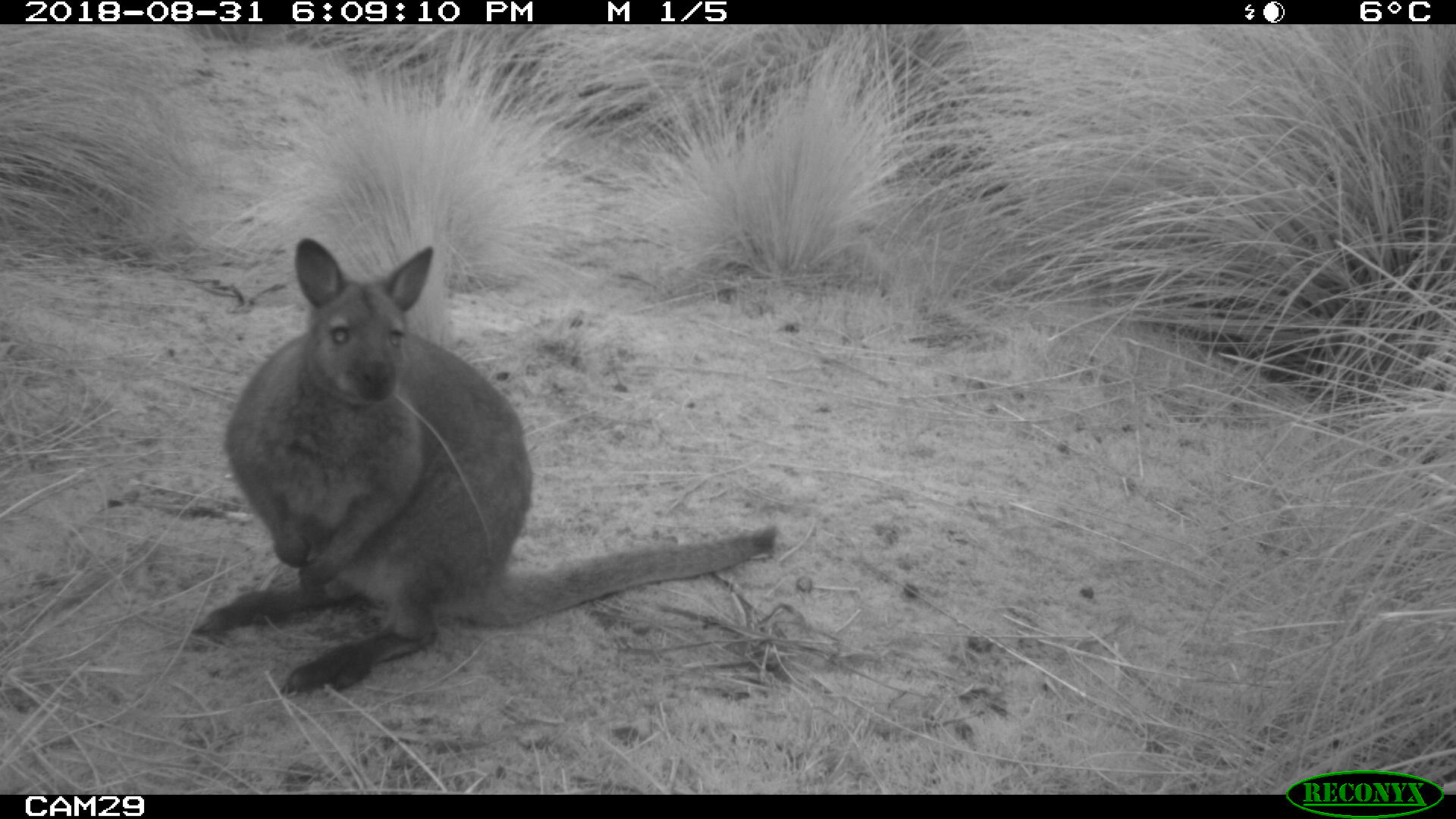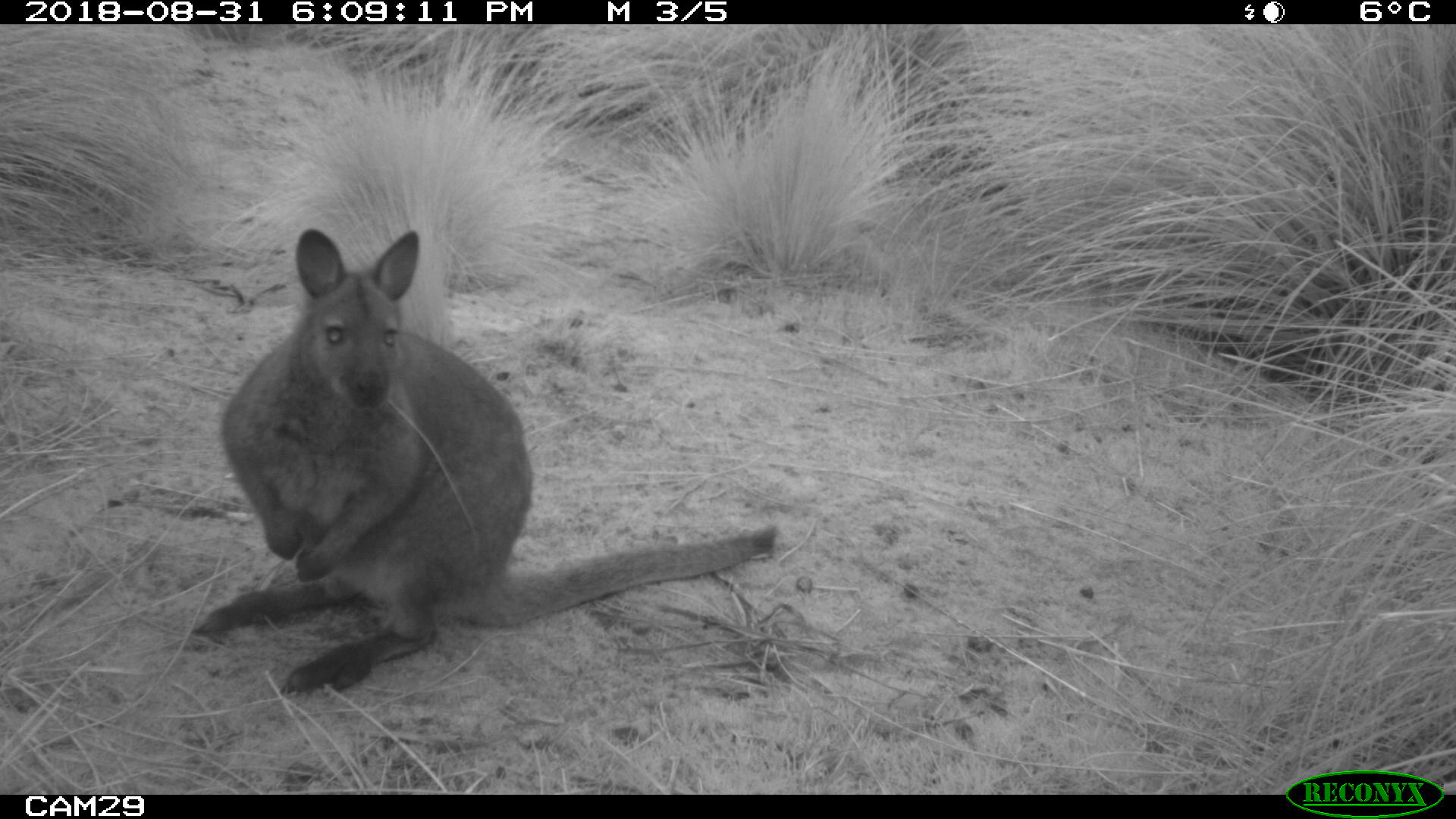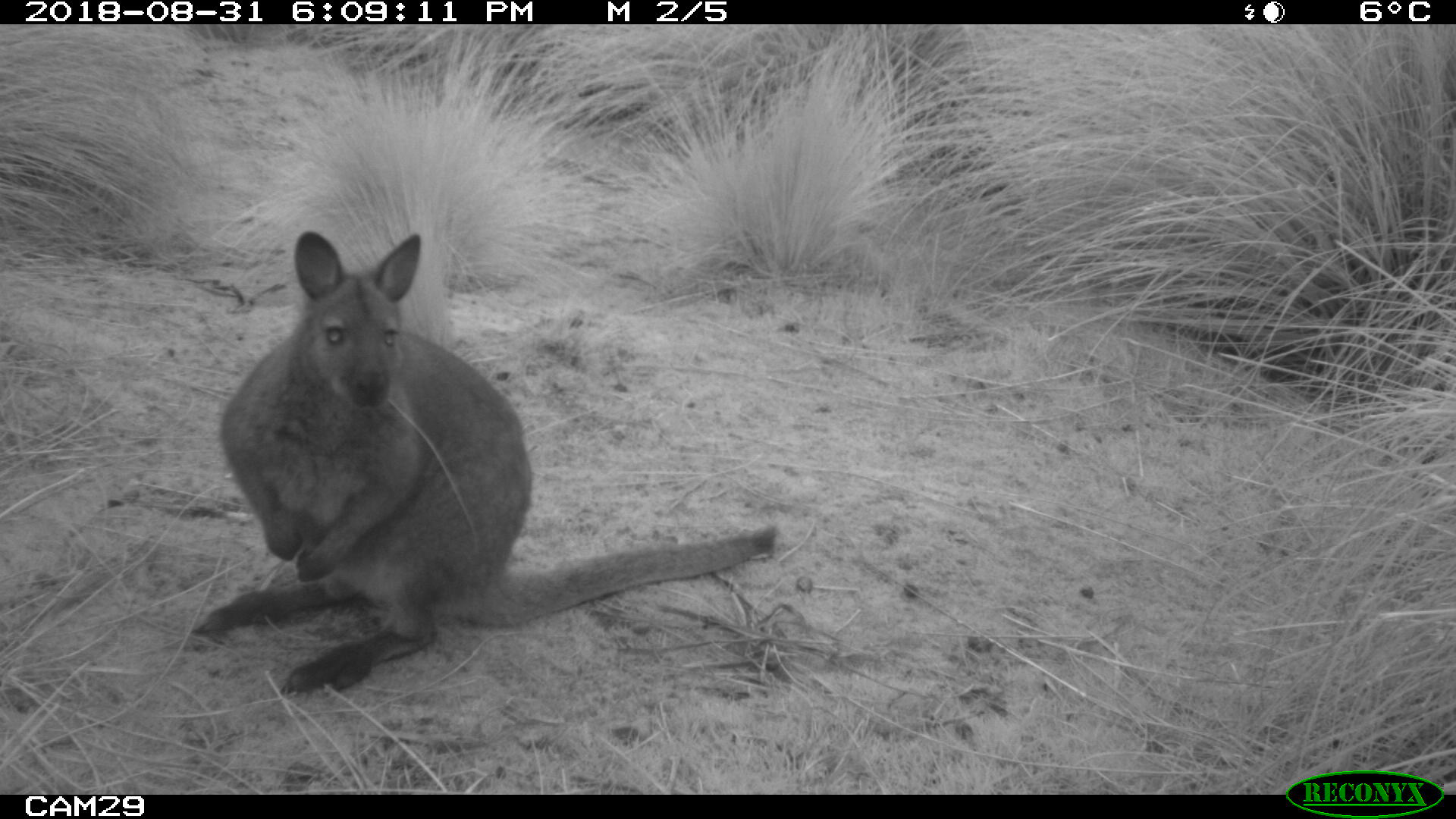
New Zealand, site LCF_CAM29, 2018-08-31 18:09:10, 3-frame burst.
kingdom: Animalia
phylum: Chordata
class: Mammalia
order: Diprotodontia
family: Macropodidae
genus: Notamacropus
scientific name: Notamacropus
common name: wallaby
Wallaby (Notamacropus).